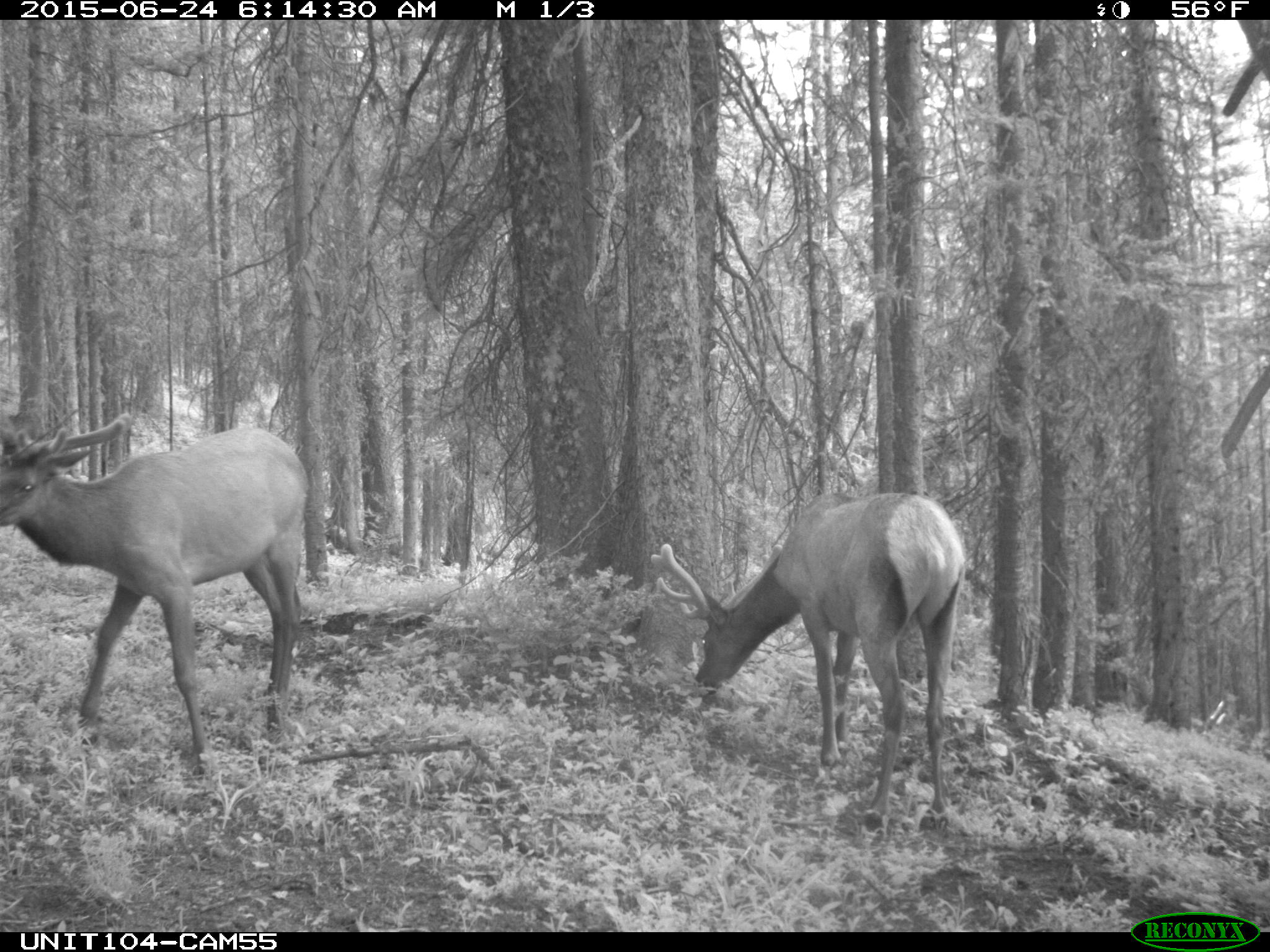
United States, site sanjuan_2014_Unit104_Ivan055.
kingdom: Animalia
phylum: Chordata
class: Mammalia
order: Artiodactyla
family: Cervidae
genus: Cervus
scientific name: Cervus elaphus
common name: red deer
Cervus elaphus (red deer).